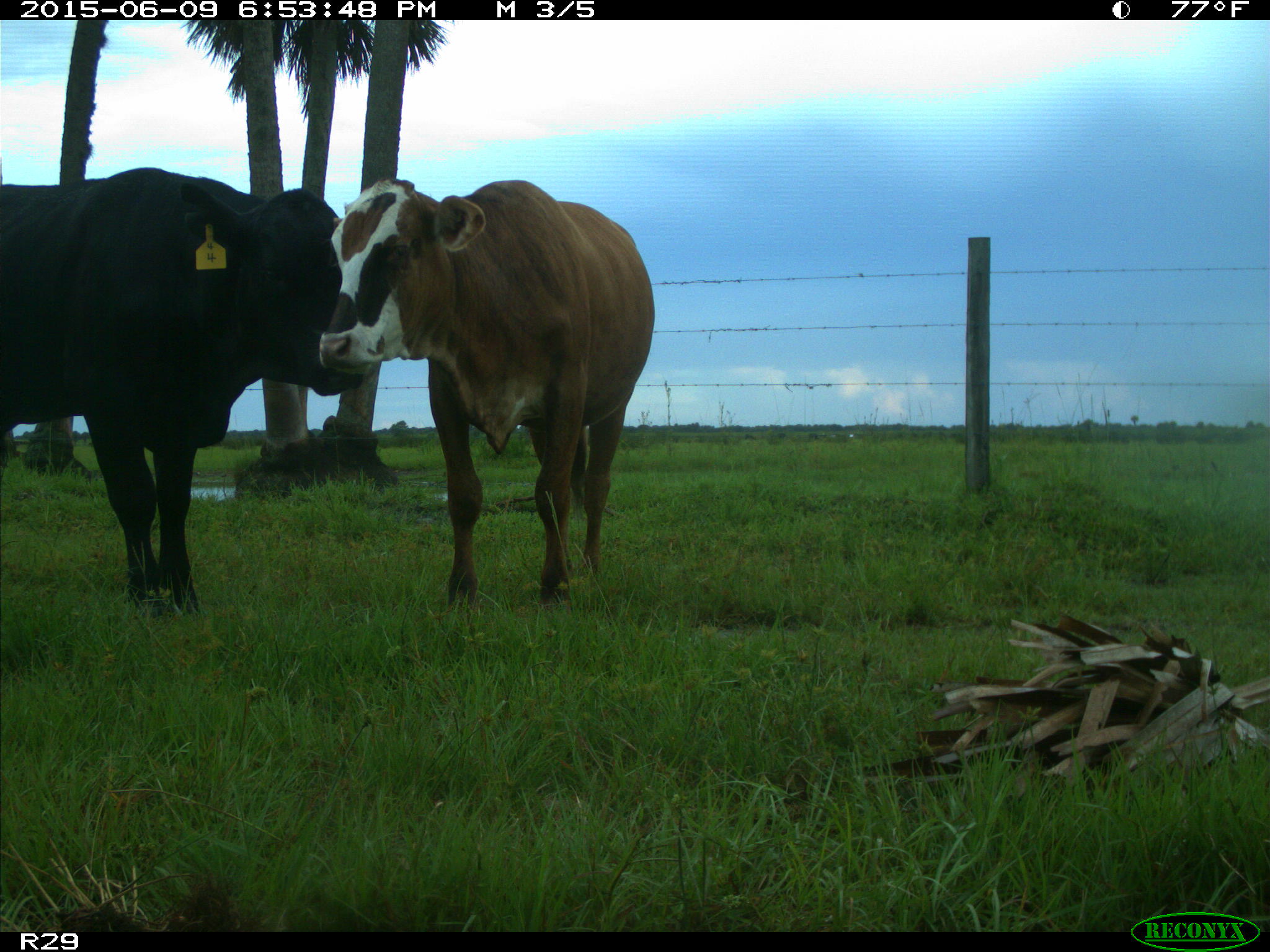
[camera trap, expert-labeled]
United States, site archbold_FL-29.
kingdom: Animalia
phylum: Chordata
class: Mammalia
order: Artiodactyla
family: Bovidae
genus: Bos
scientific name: Bos taurus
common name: domestic cow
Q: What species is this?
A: Bos taurus (domestic cow).